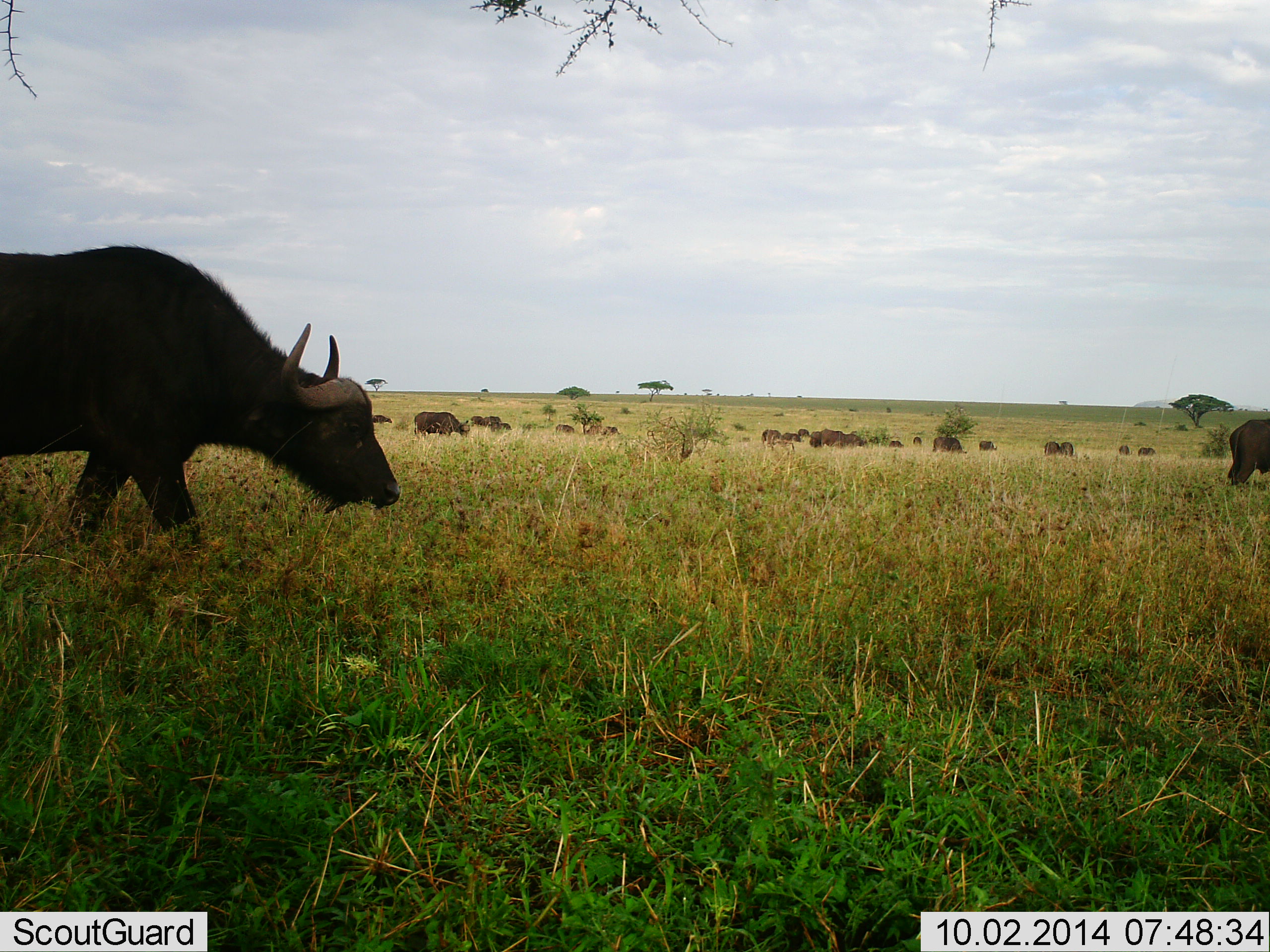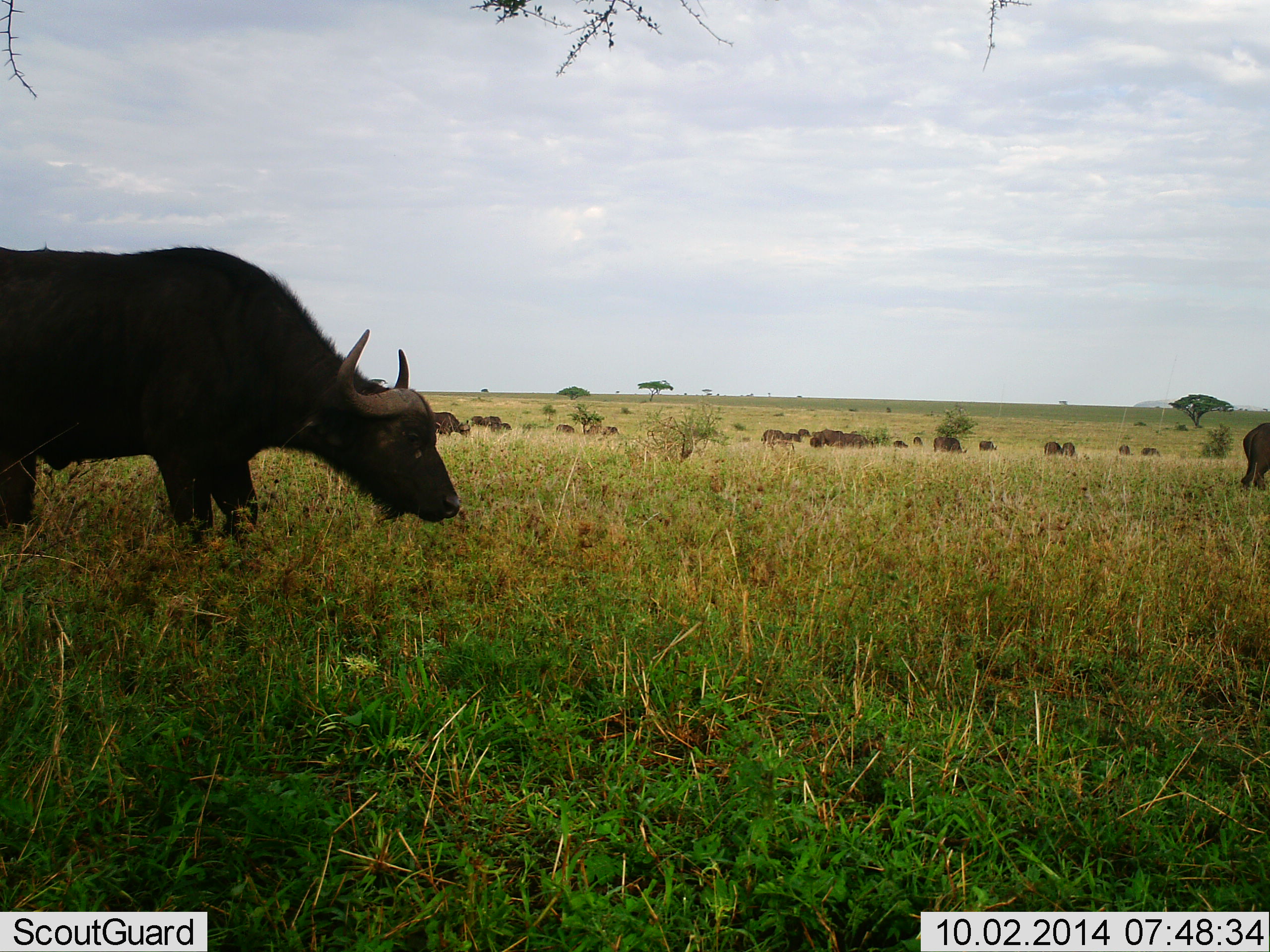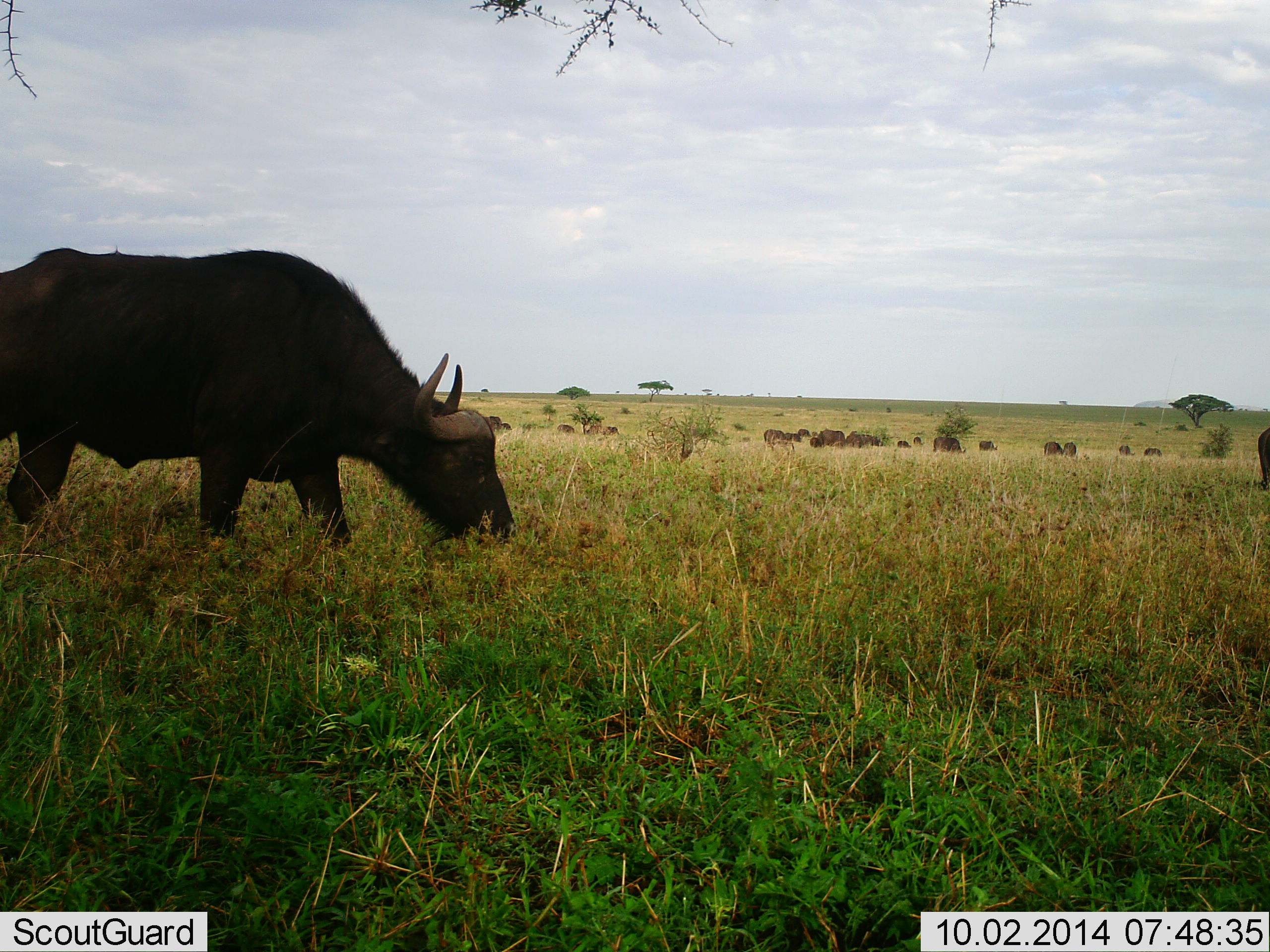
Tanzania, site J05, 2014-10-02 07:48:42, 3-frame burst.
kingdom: Animalia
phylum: Chordata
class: Mammalia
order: Artiodactyla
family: Bovidae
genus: Syncerus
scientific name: Syncerus caffer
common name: cape buffalo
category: buffalo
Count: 11-50.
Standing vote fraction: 50%.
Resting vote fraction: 0%.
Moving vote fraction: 60%.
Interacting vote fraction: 0%.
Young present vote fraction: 0%.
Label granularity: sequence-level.